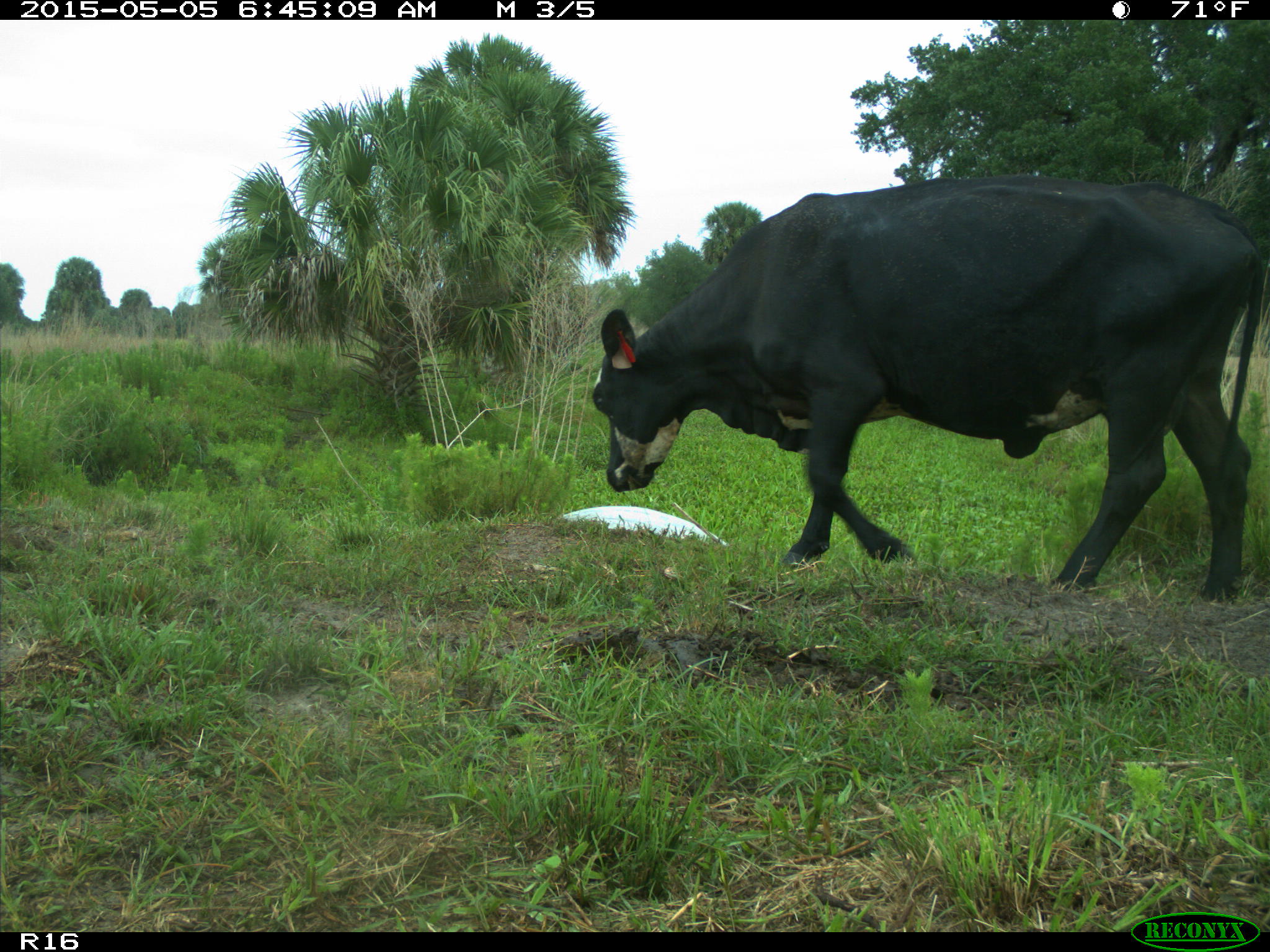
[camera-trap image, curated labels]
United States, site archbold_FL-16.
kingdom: Animalia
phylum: Chordata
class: Mammalia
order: Artiodactyla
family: Bovidae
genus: Bos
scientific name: Bos taurus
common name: domestic cow